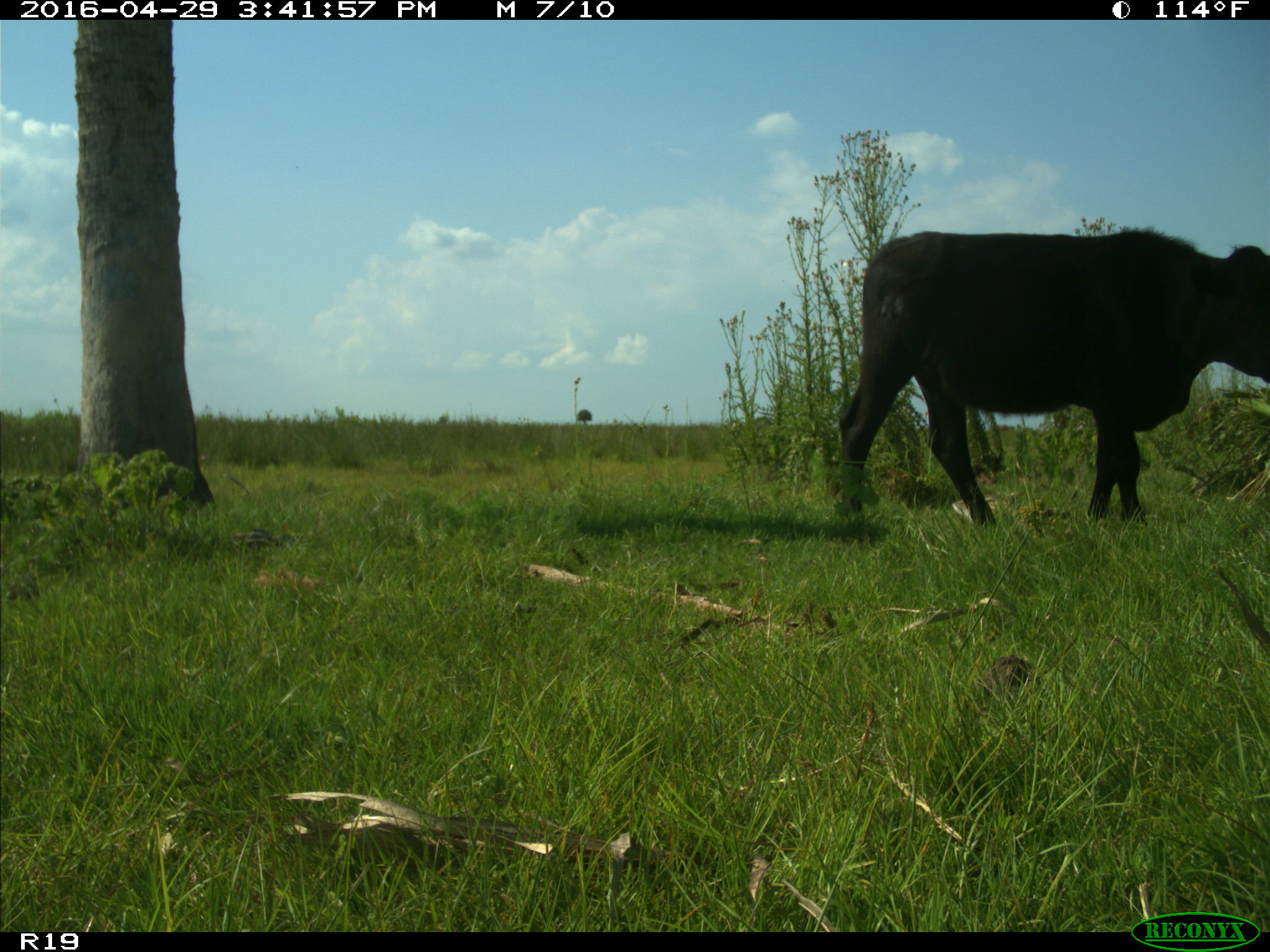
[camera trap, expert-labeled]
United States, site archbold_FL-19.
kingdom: Animalia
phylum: Chordata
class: Mammalia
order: Artiodactyla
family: Bovidae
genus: Bos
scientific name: Bos taurus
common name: domestic cow